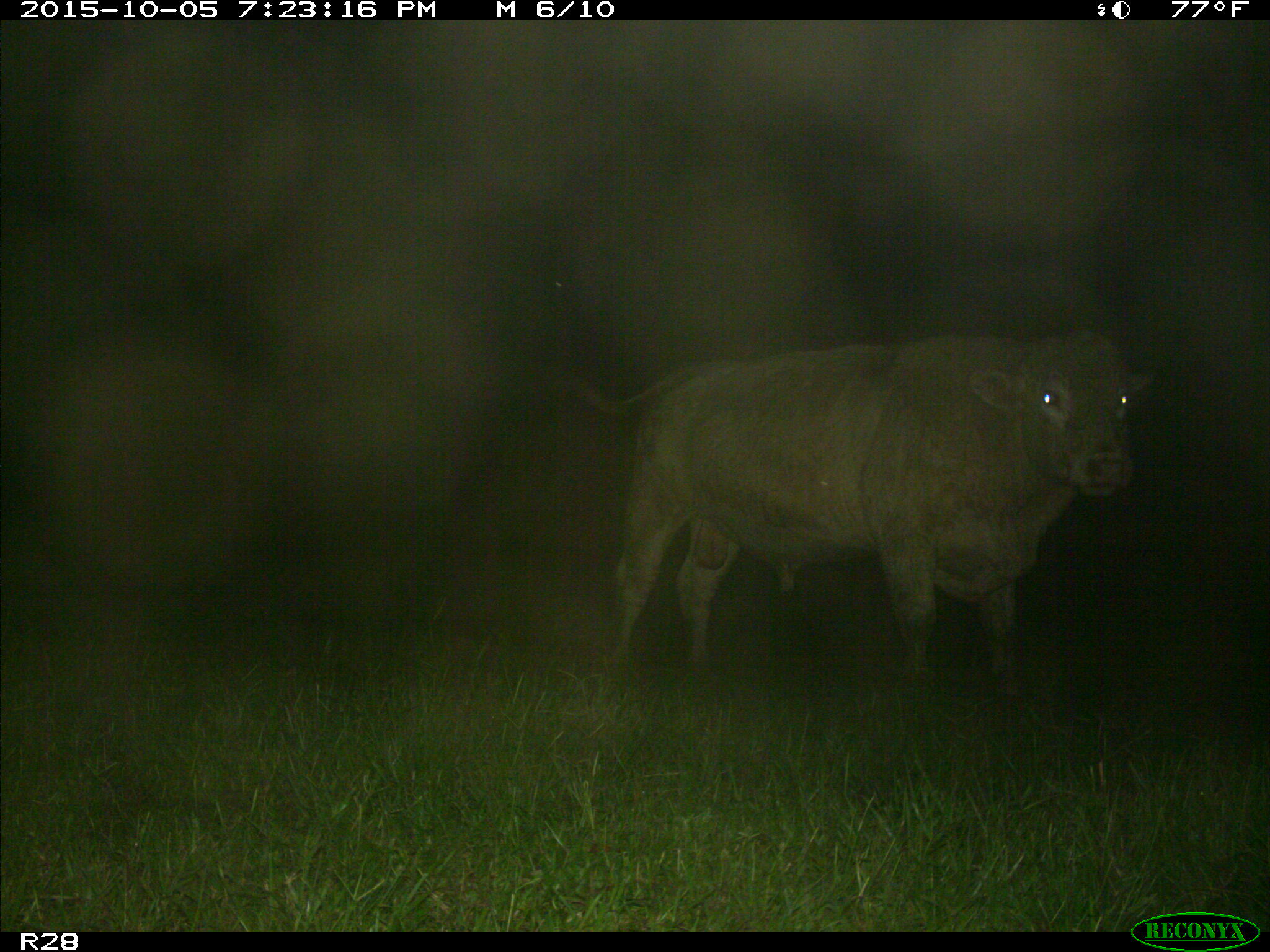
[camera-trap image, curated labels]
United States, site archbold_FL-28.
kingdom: Animalia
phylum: Chordata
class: Mammalia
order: Artiodactyla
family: Bovidae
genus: Bos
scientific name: Bos taurus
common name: domestic cow